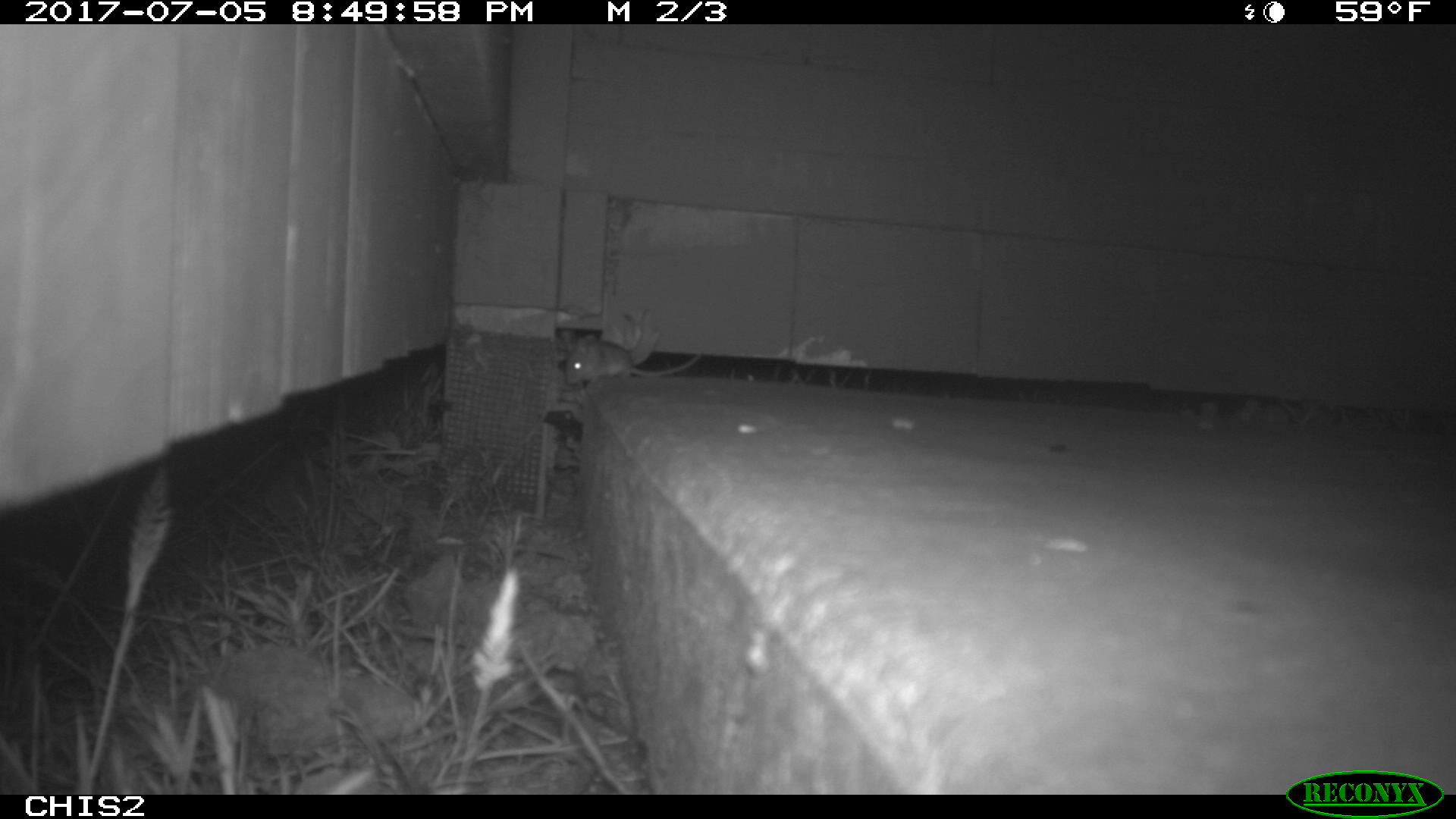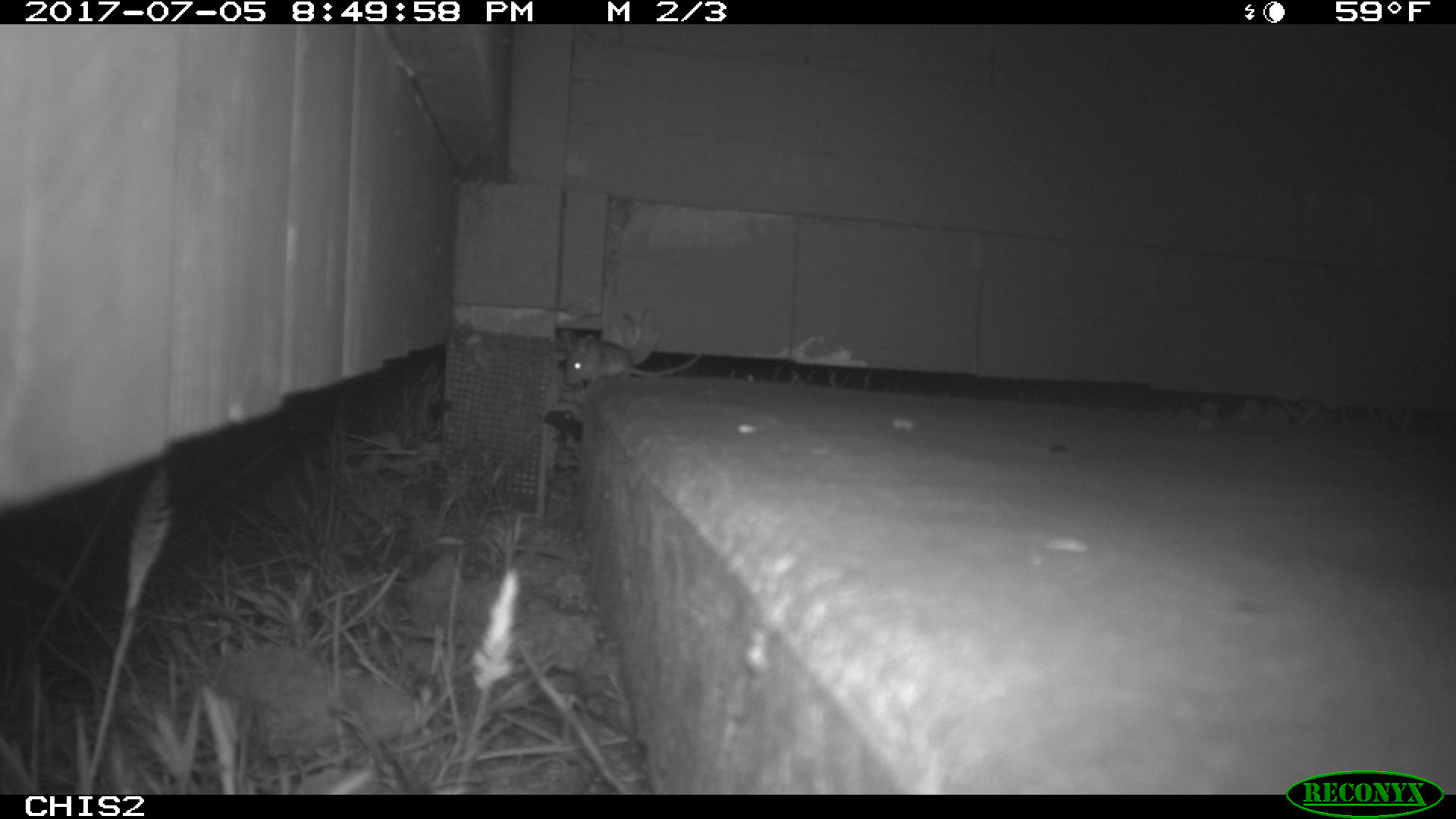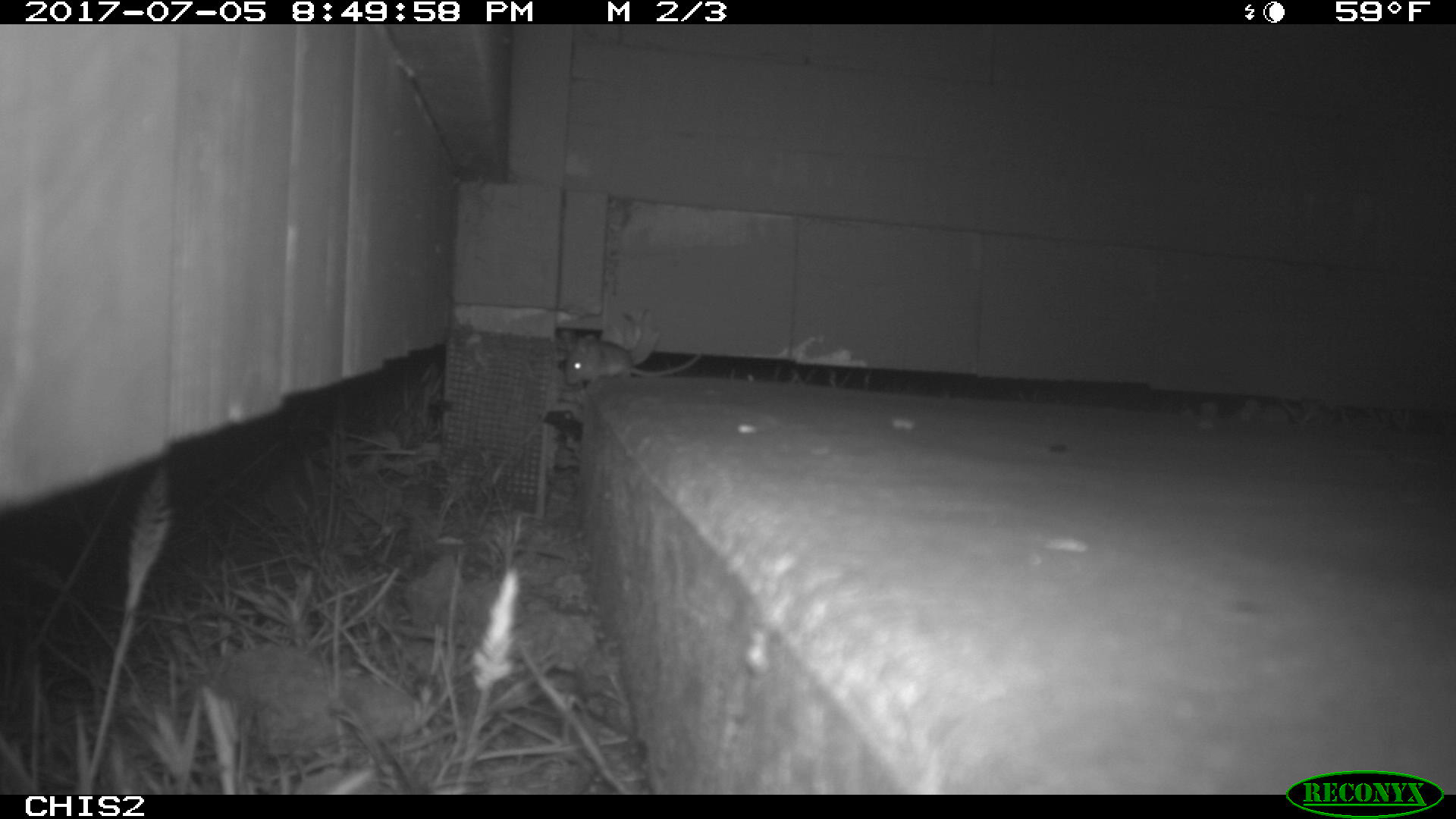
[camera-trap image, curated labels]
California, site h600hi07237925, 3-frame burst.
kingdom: Animalia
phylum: Chordata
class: Mammalia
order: Rodentia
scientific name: Rodentia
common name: rodent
Rodent (Rodentia).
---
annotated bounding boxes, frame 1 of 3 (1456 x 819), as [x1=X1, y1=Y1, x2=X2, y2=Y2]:
rodent: [x1=565, y1=334, x2=701, y2=385]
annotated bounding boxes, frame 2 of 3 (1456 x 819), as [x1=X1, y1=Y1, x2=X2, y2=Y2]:
rodent: [x1=566, y1=334, x2=701, y2=385]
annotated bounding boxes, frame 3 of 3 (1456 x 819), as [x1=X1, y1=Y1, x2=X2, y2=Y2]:
rodent: [x1=563, y1=334, x2=701, y2=384]